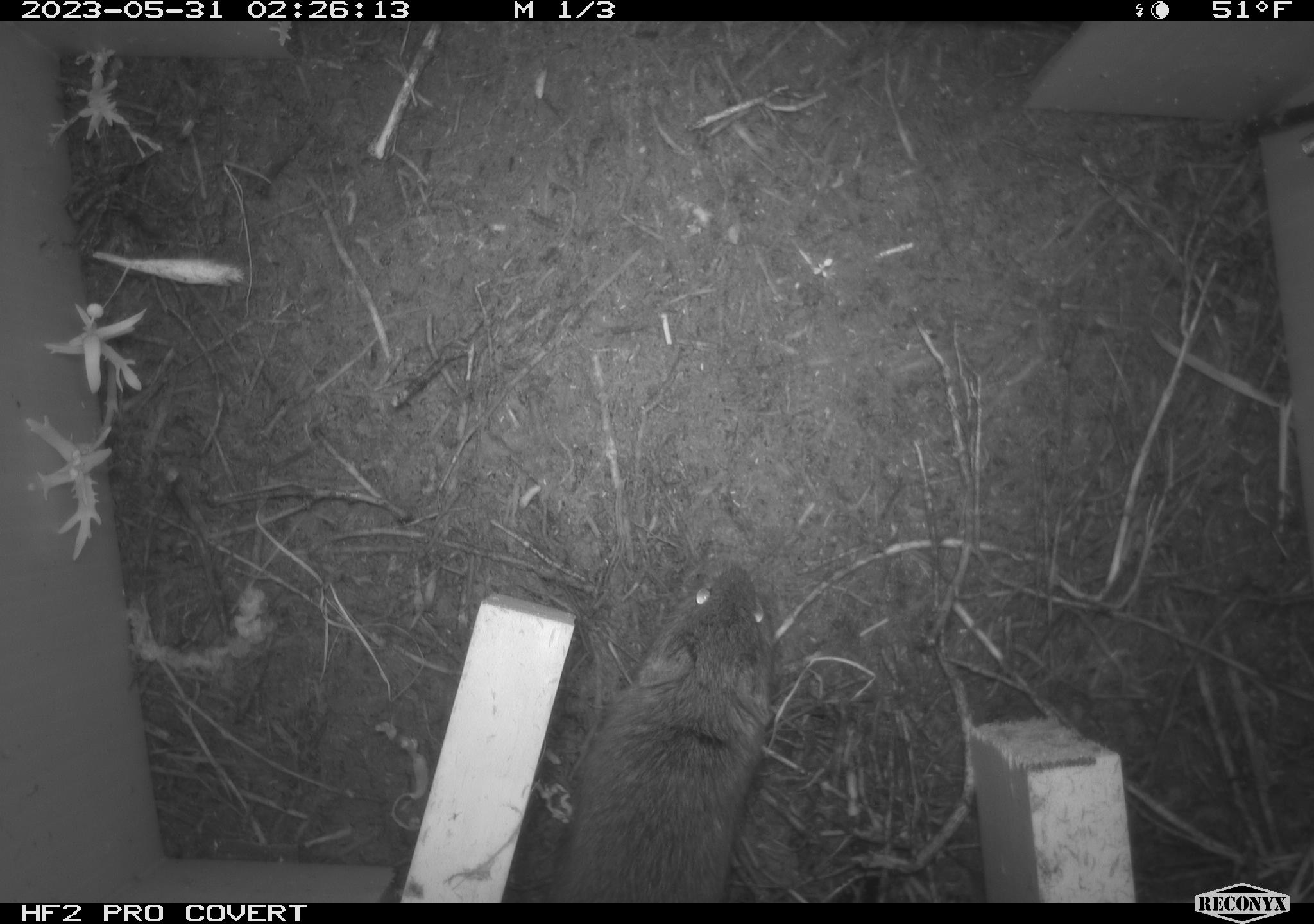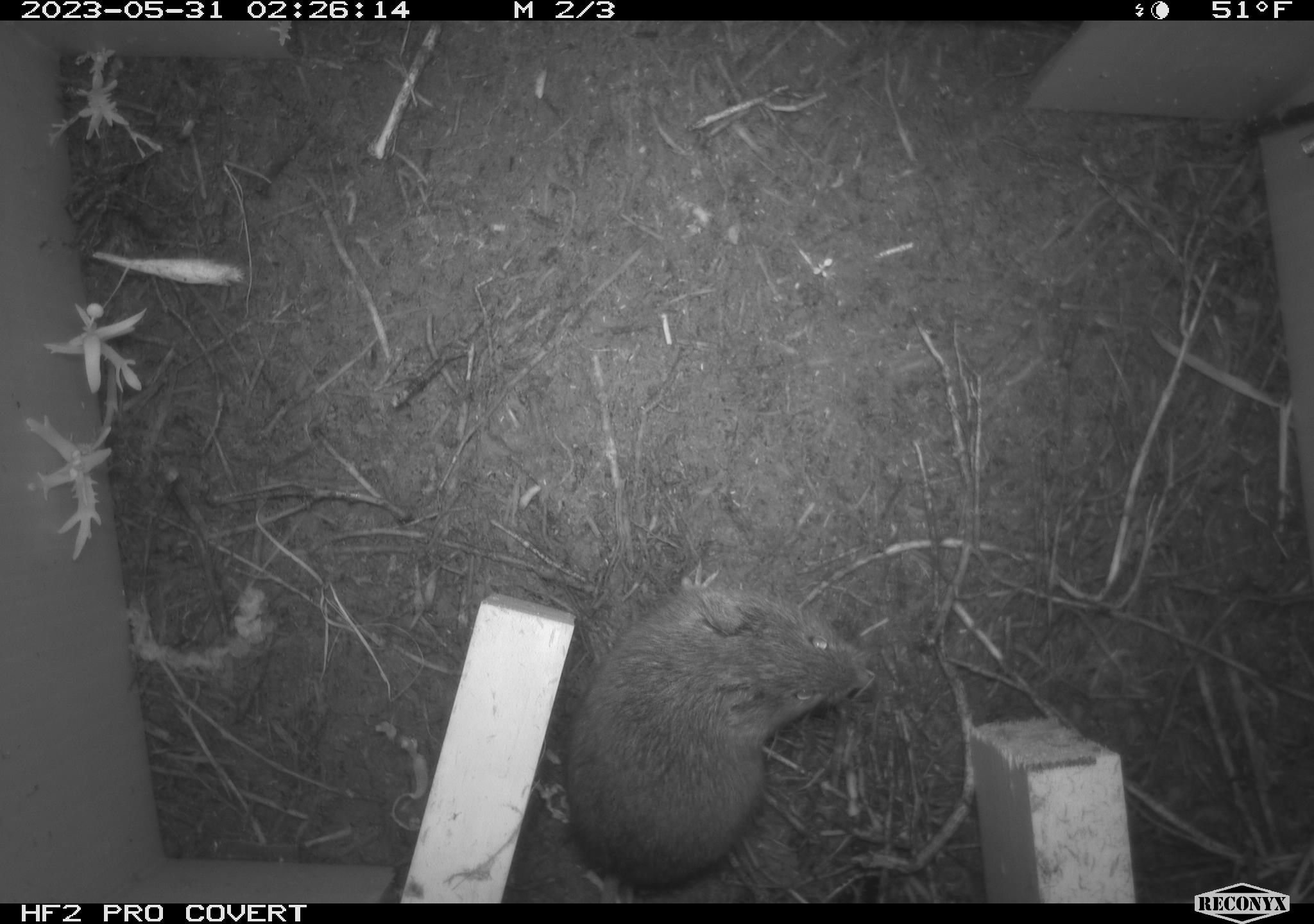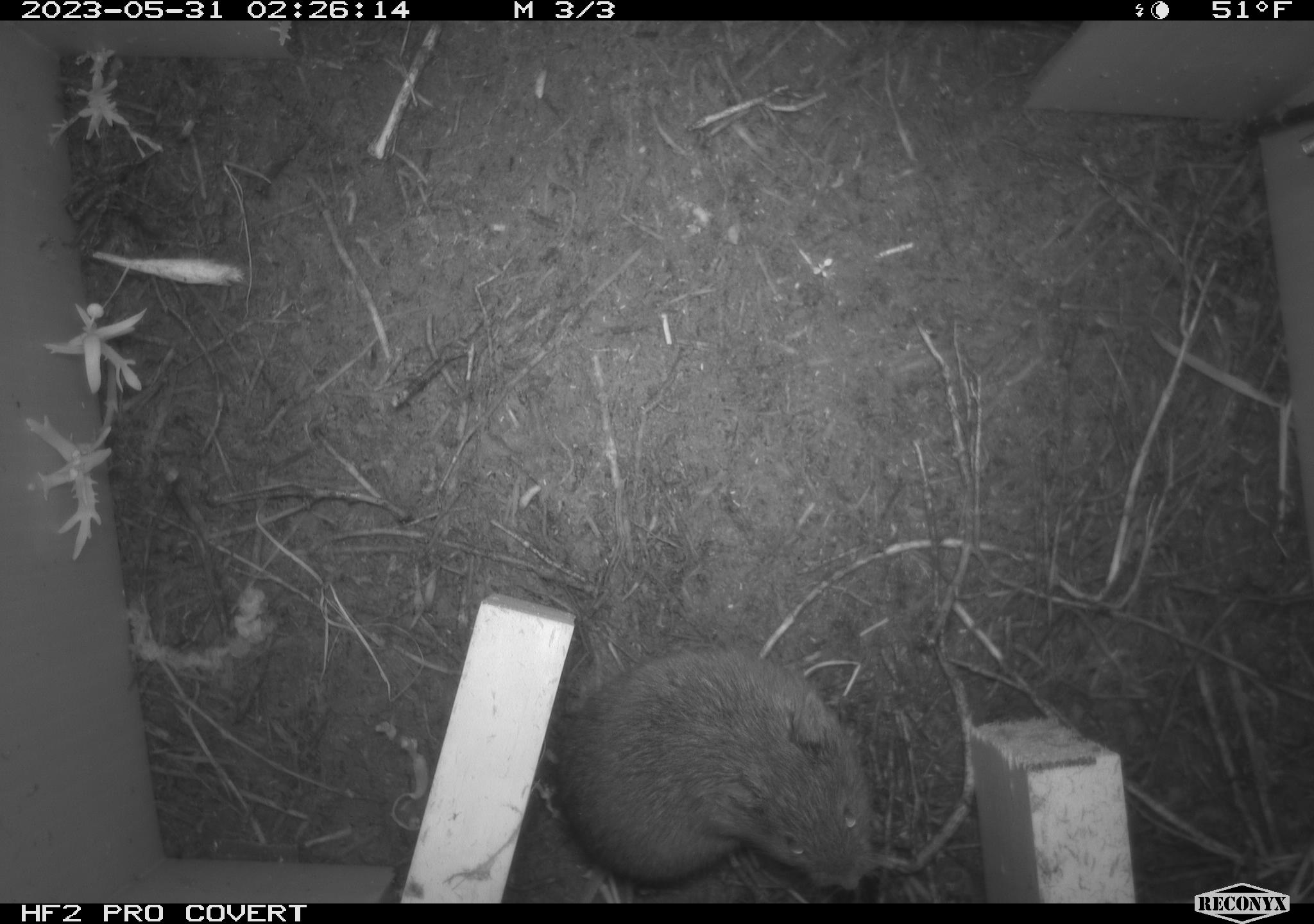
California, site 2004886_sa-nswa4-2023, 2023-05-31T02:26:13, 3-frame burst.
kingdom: Animalia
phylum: Chordata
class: Mammalia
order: Rodentia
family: Cricetidae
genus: Microtus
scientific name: Microtus californicus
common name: california vole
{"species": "california vole (Microtus californicus)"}